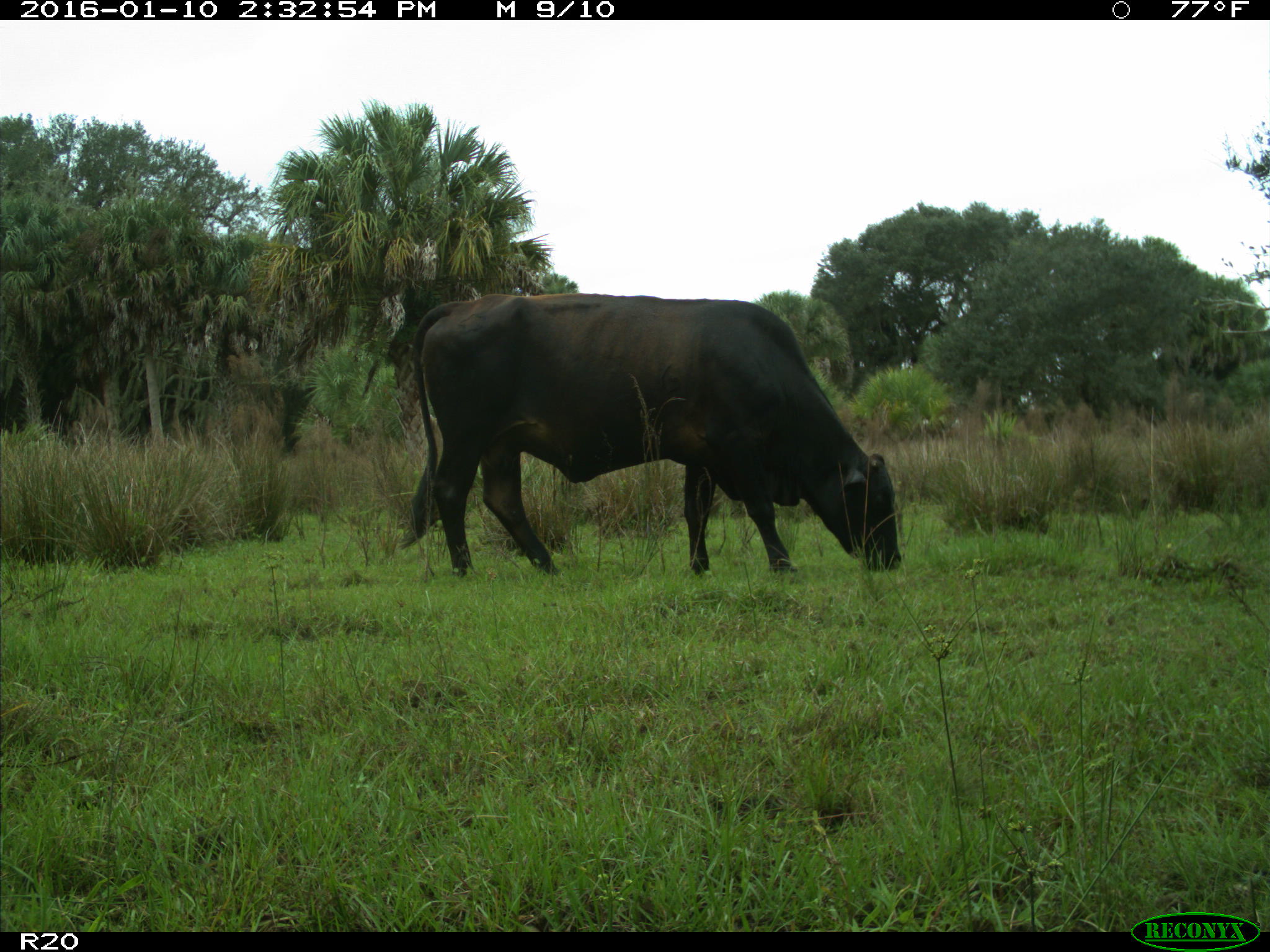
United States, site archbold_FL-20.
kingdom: Animalia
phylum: Chordata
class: Mammalia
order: Artiodactyla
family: Bovidae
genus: Bos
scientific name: Bos taurus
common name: domestic cow